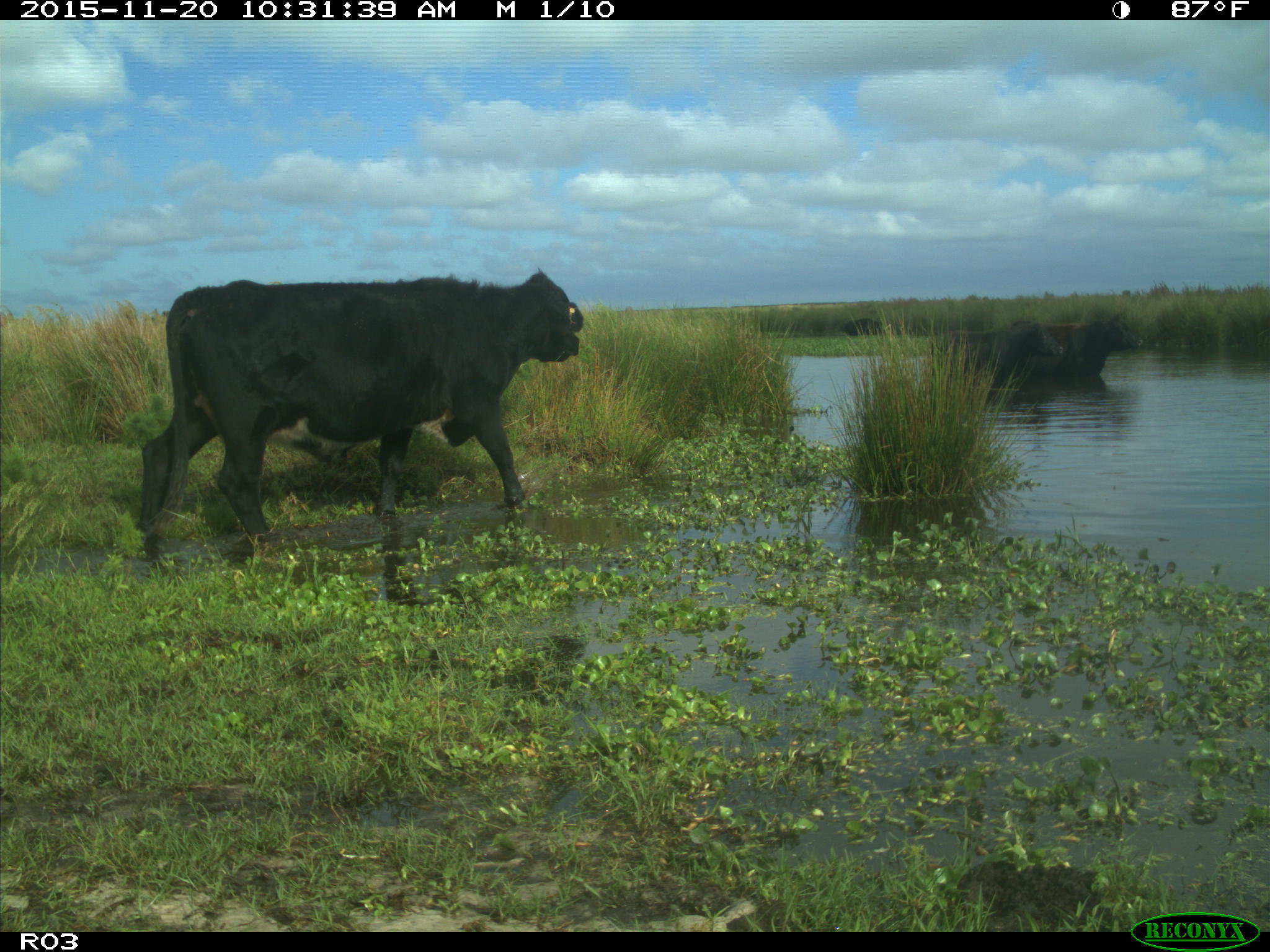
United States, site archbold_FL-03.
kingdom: Animalia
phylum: Chordata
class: Mammalia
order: Artiodactyla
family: Bovidae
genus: Bos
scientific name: Bos taurus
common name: domestic cow